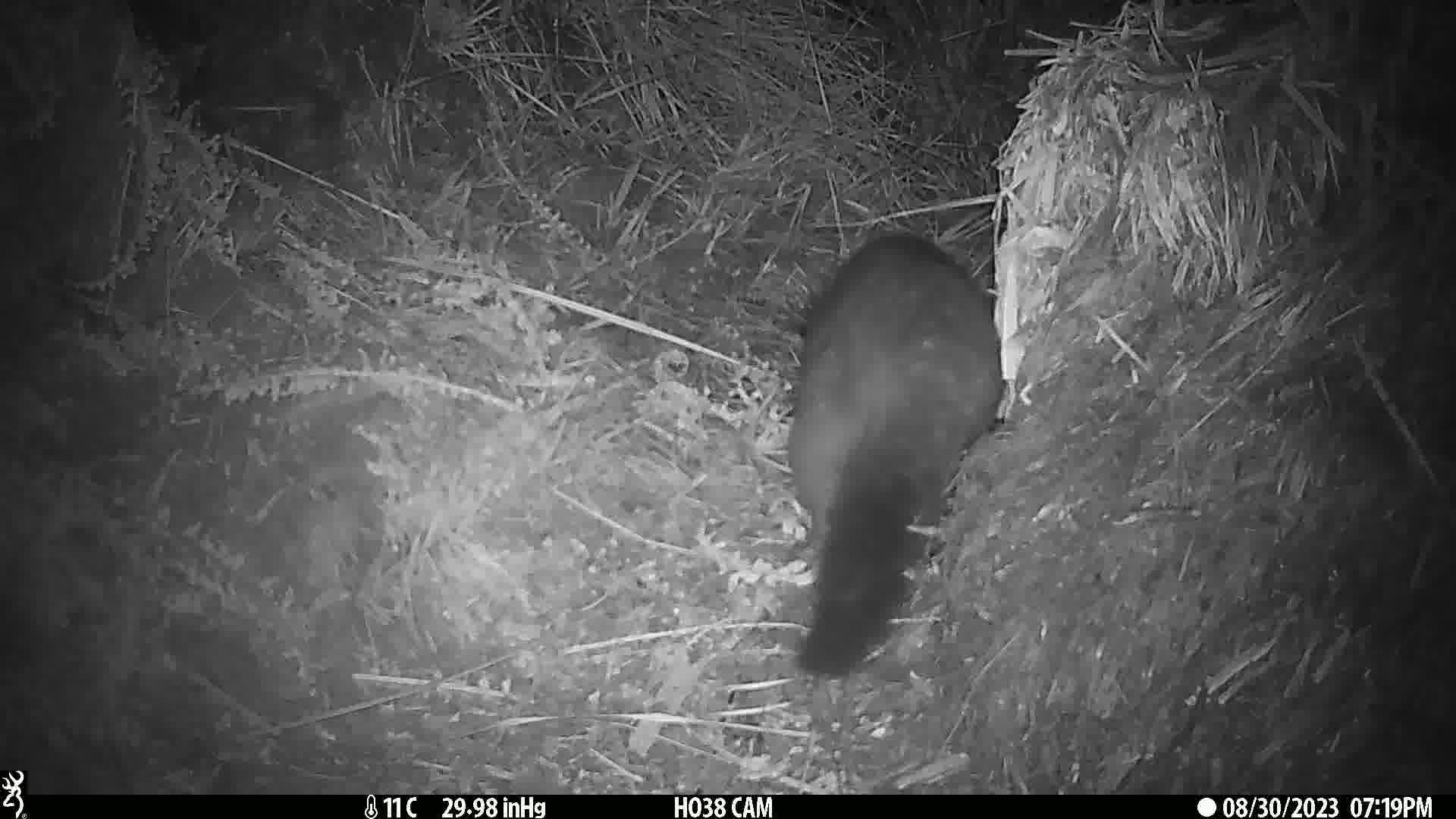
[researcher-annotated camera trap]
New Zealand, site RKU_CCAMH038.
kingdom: Animalia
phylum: Chordata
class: Mammalia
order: Diprotodontia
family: Phalangeridae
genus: Trichosurus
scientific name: Trichosurus vulpecula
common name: common brushtail possum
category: possum